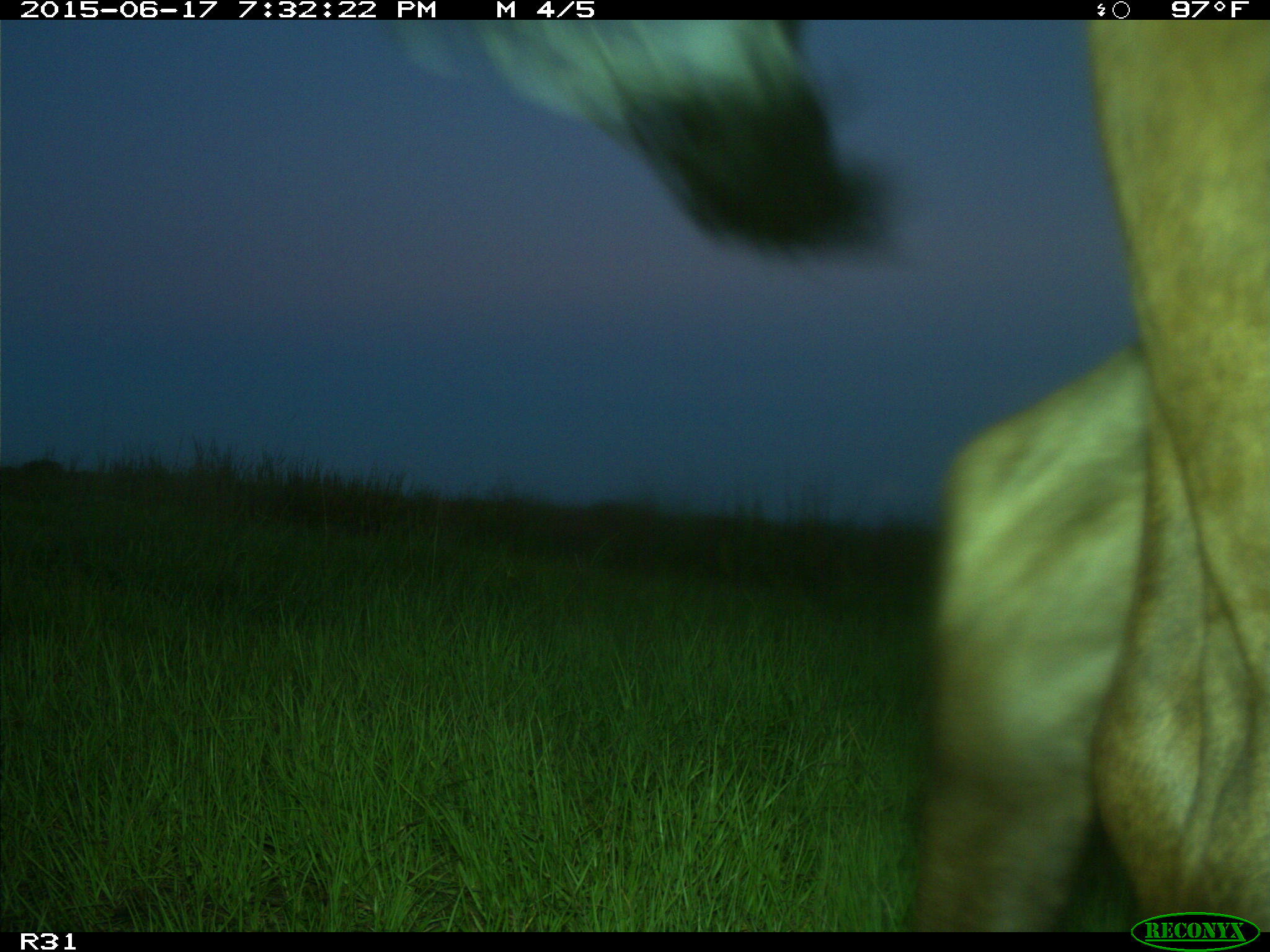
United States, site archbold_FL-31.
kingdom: Animalia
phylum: Chordata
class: Mammalia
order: Artiodactyla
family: Bovidae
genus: Bos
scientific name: Bos taurus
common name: domestic cow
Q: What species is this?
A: Bos taurus (domestic cow).